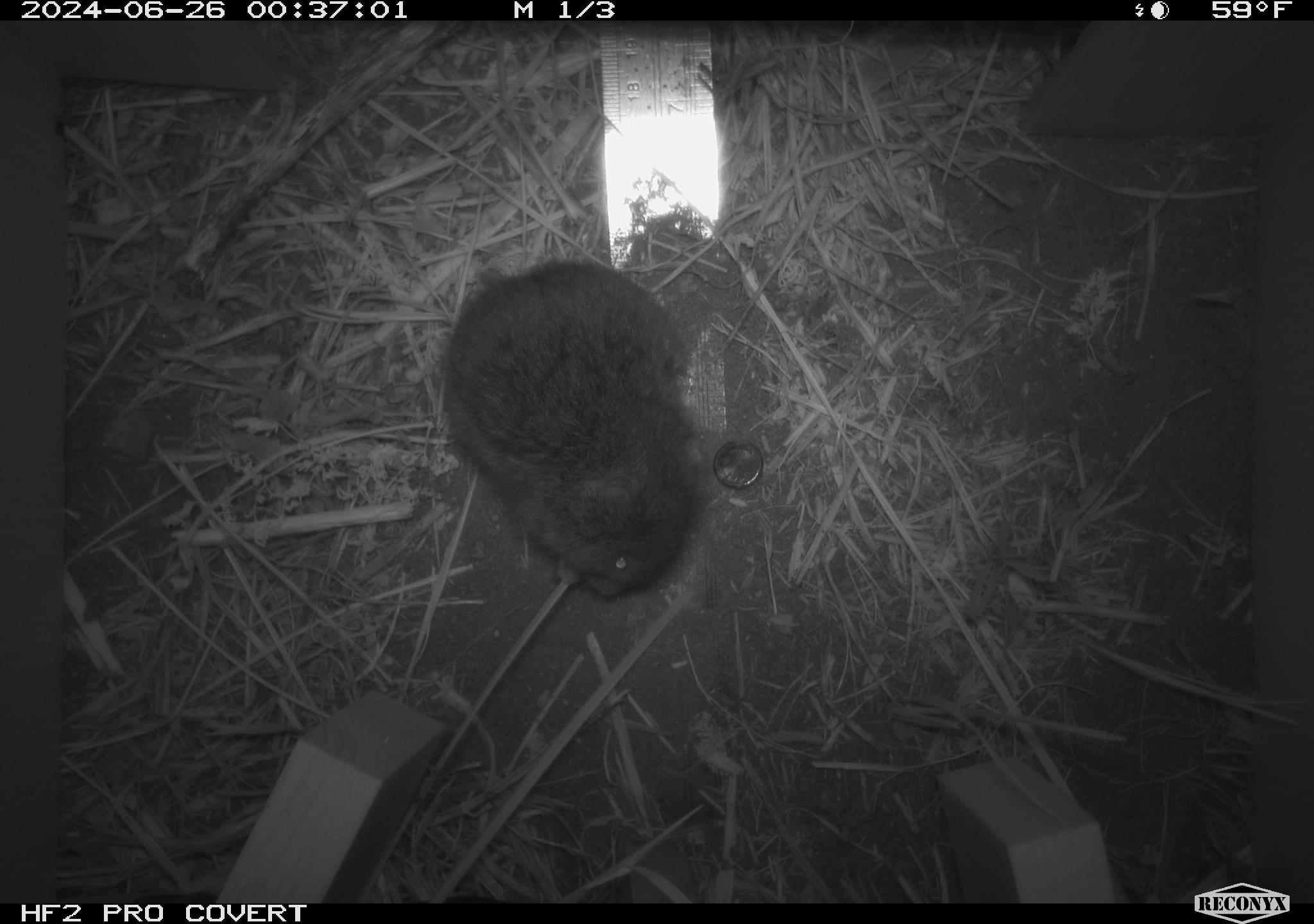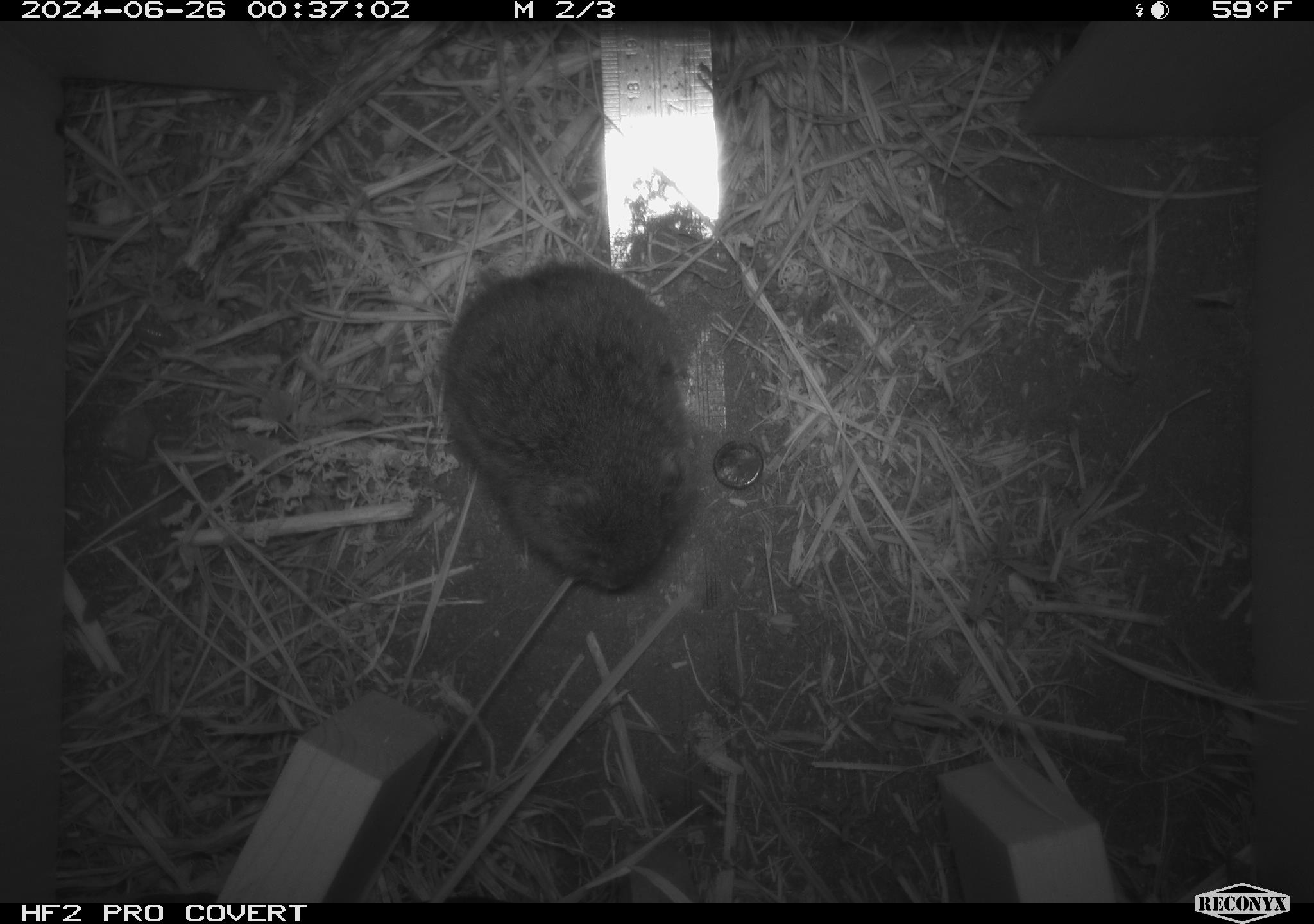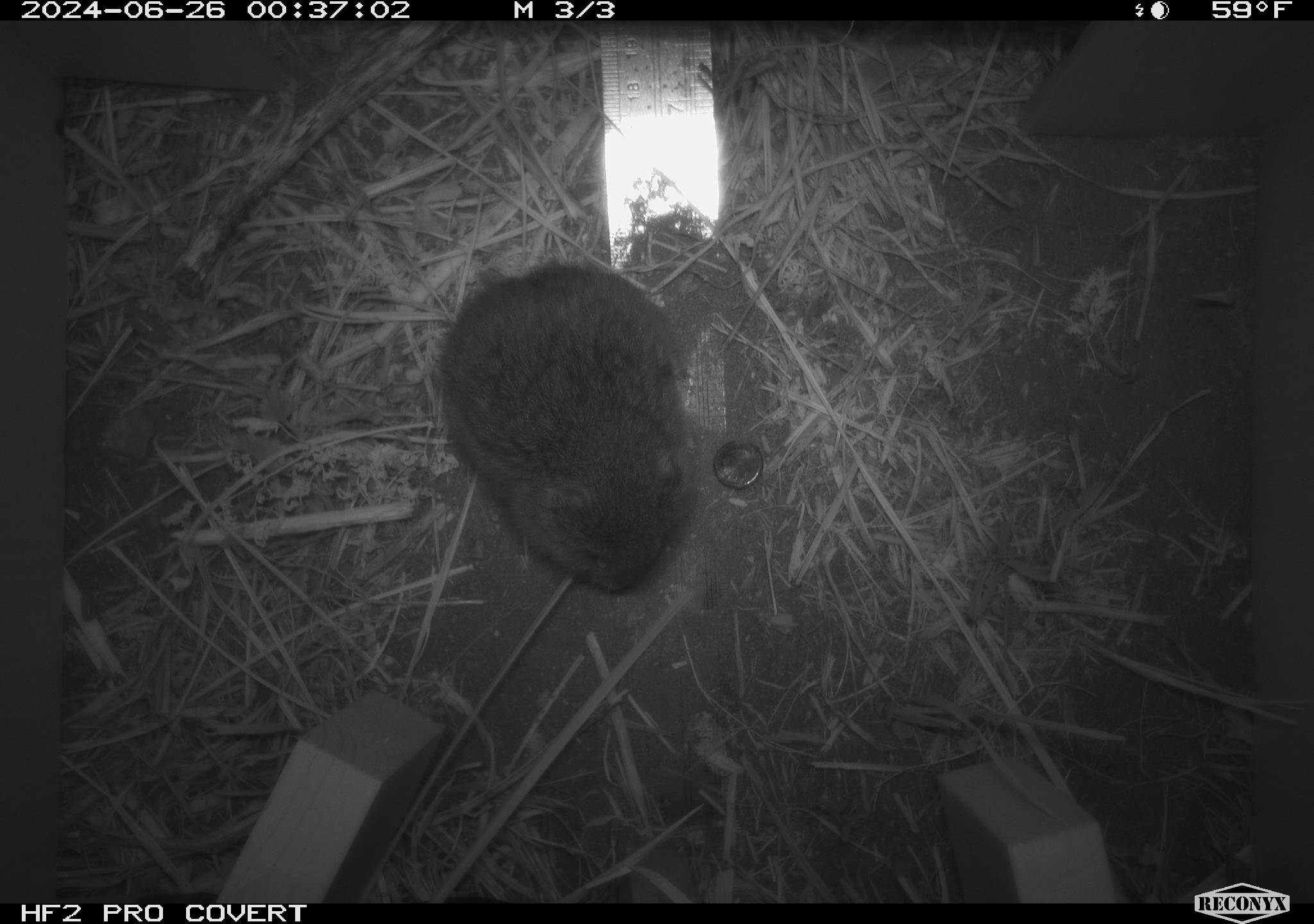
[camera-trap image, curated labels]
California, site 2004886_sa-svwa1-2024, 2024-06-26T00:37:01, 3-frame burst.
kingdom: Animalia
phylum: Chordata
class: Mammalia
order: Rodentia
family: Cricetidae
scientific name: Arvicolinae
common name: voles, lemmings, and muskrats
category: arvicolinae subfamily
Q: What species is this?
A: Arvicolinae subfamily (voles, lemmings, and muskrats) (Arvicolinae).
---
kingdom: Animalia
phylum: Arthropoda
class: Malacostraca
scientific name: Malacostraca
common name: amphipods, crabs, isopods, krill, lobsters and shrimps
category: malacostracan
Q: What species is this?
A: Malacostracan (amphipods, crabs, isopods, krill, lobsters and shrimps) (Malacostraca).